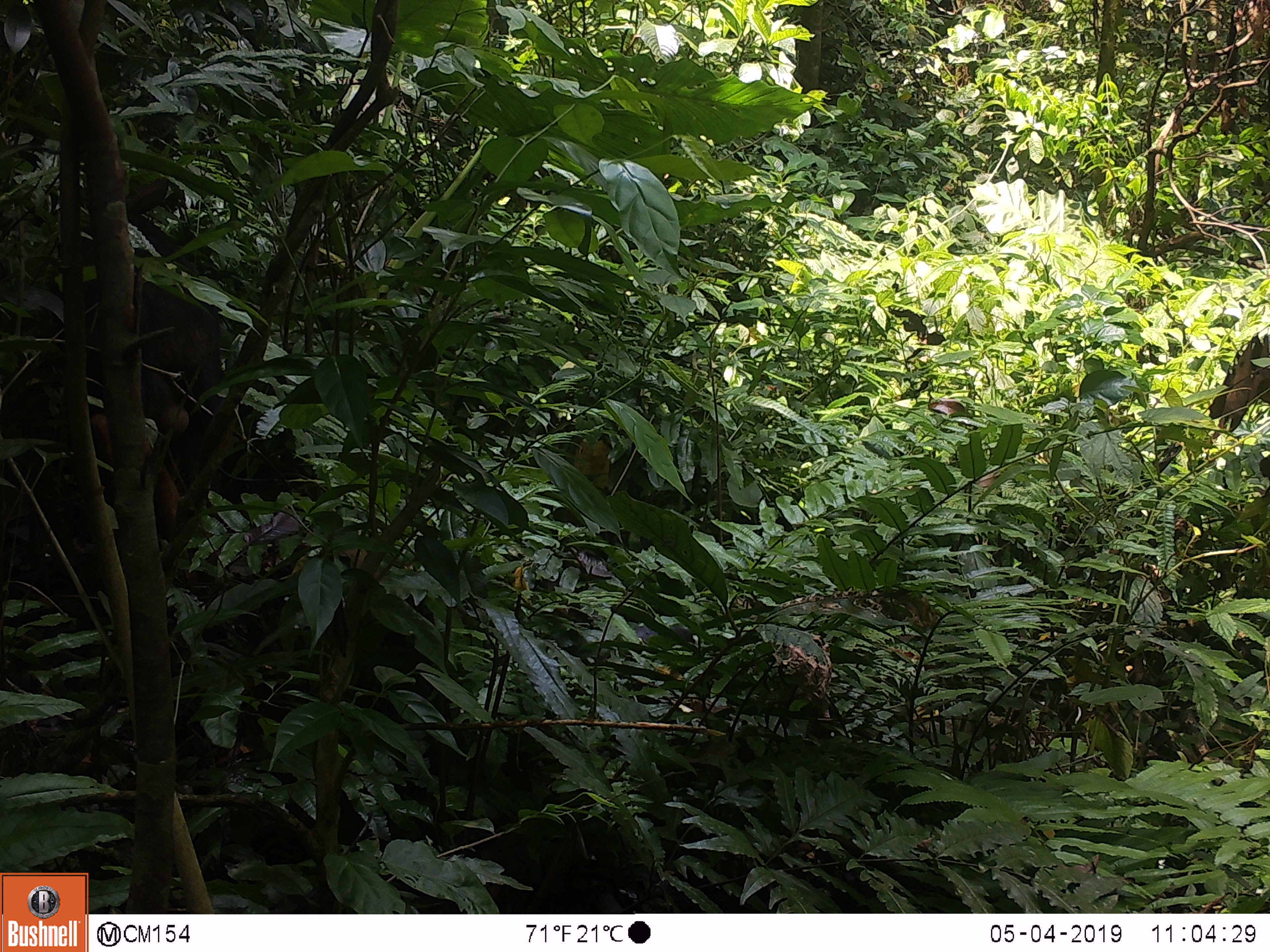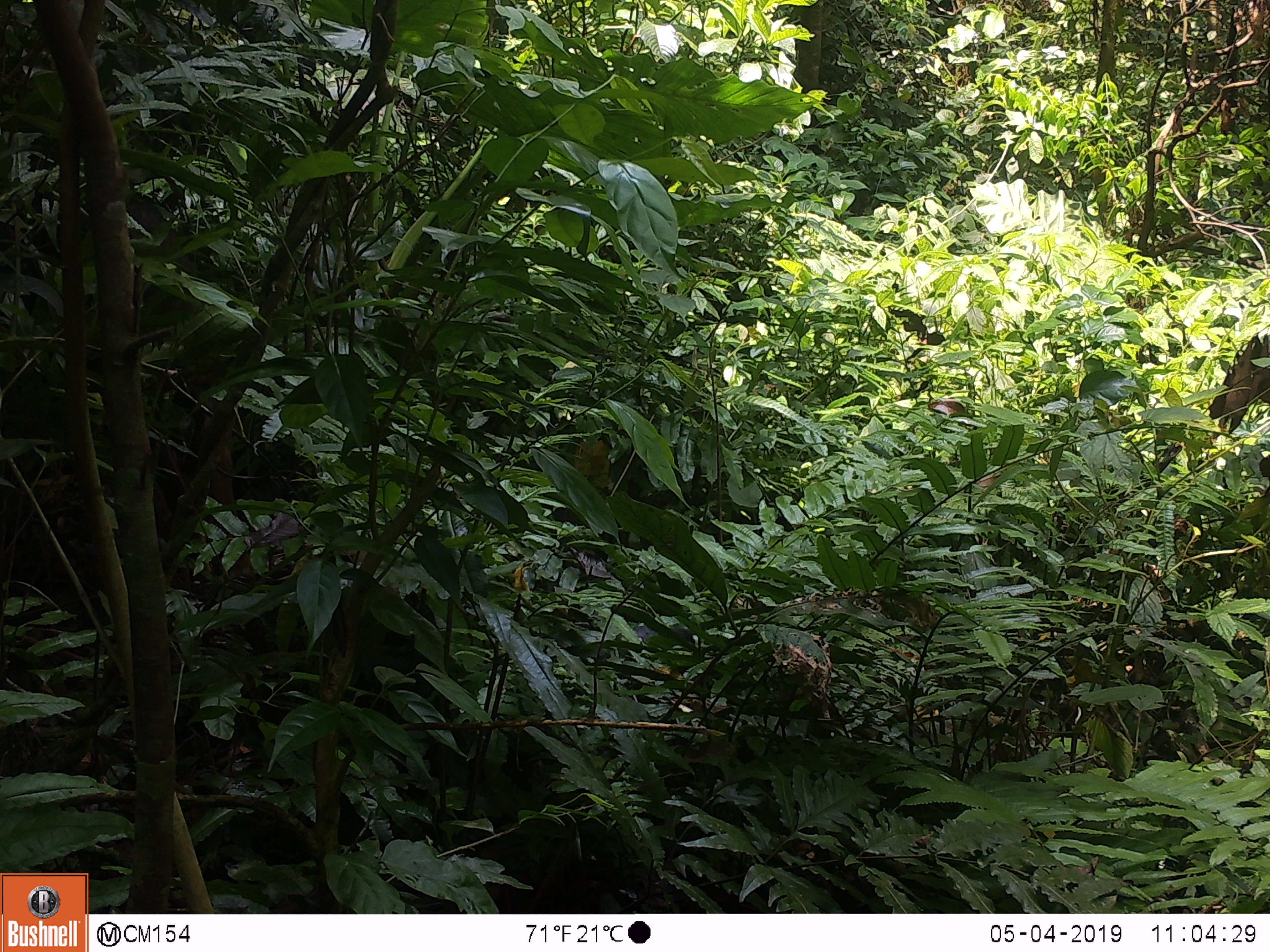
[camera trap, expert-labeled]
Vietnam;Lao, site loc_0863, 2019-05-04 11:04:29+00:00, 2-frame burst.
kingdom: Animalia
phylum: Chordata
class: Mammalia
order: Artiodactyla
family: Bovidae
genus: Capricornis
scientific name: Capricornis sumatraensis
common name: chinese serow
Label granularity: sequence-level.